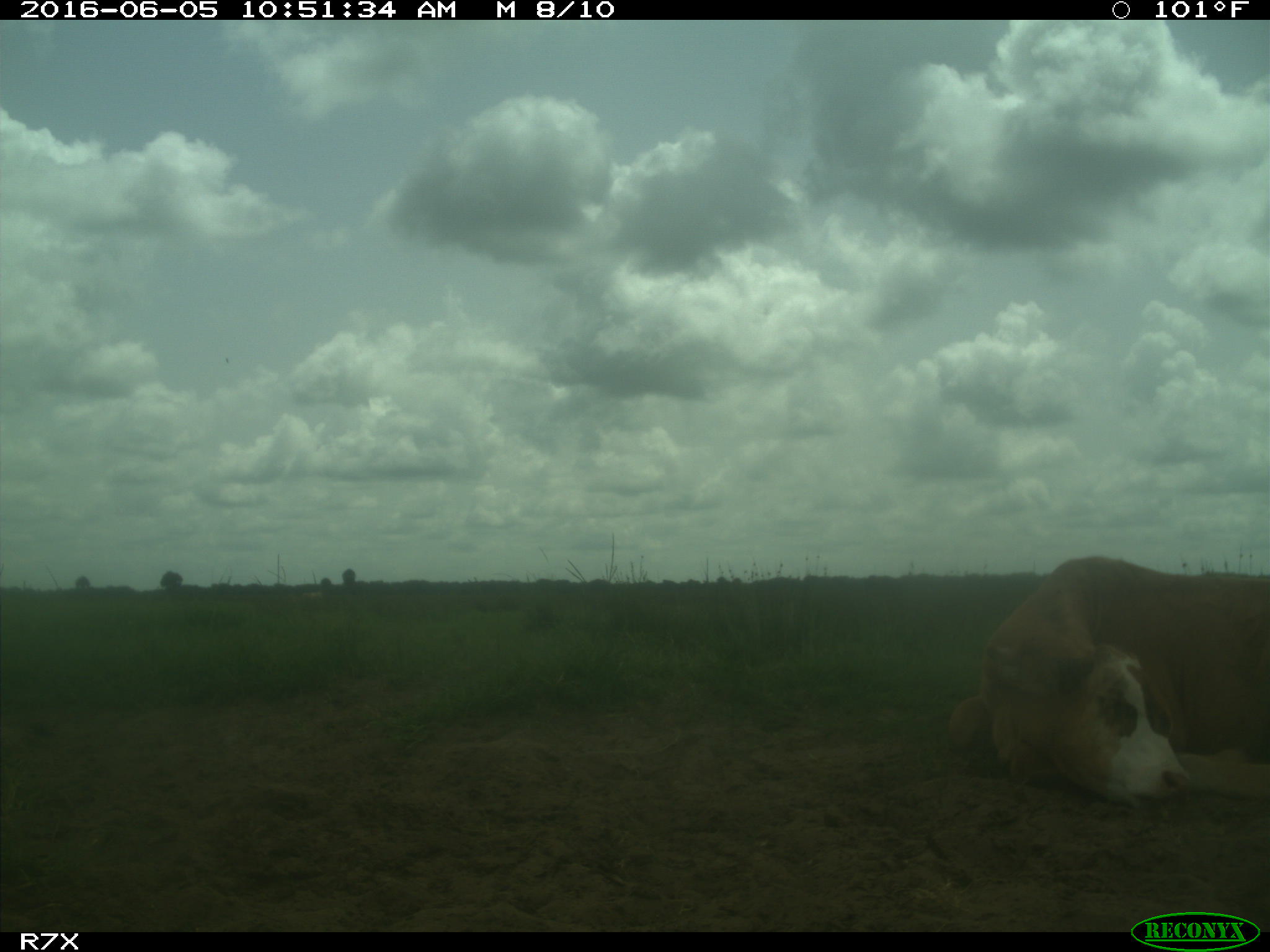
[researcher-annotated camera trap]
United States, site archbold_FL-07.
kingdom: Animalia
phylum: Chordata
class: Mammalia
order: Artiodactyla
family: Bovidae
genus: Bos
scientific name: Bos taurus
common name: domestic cow